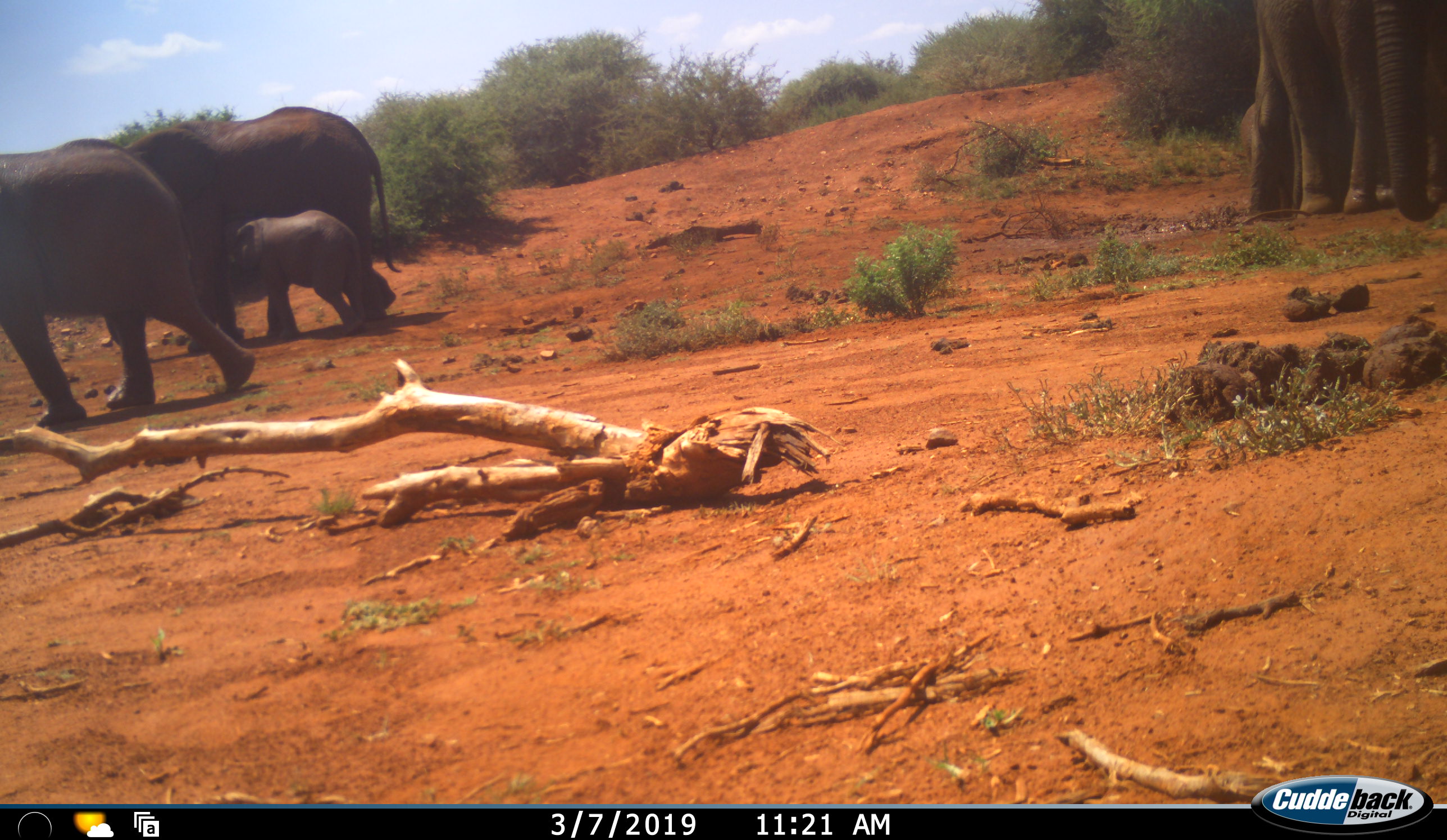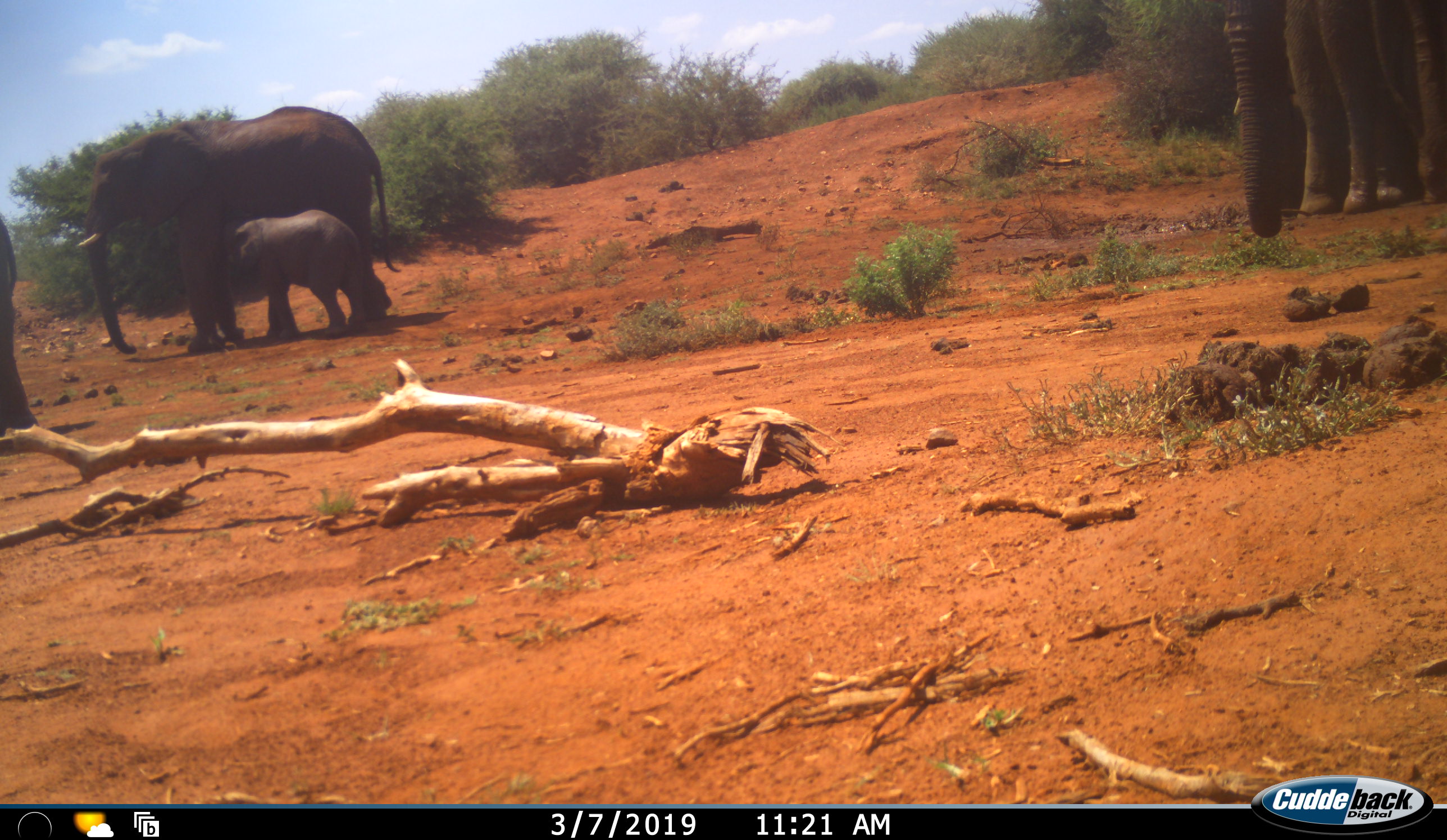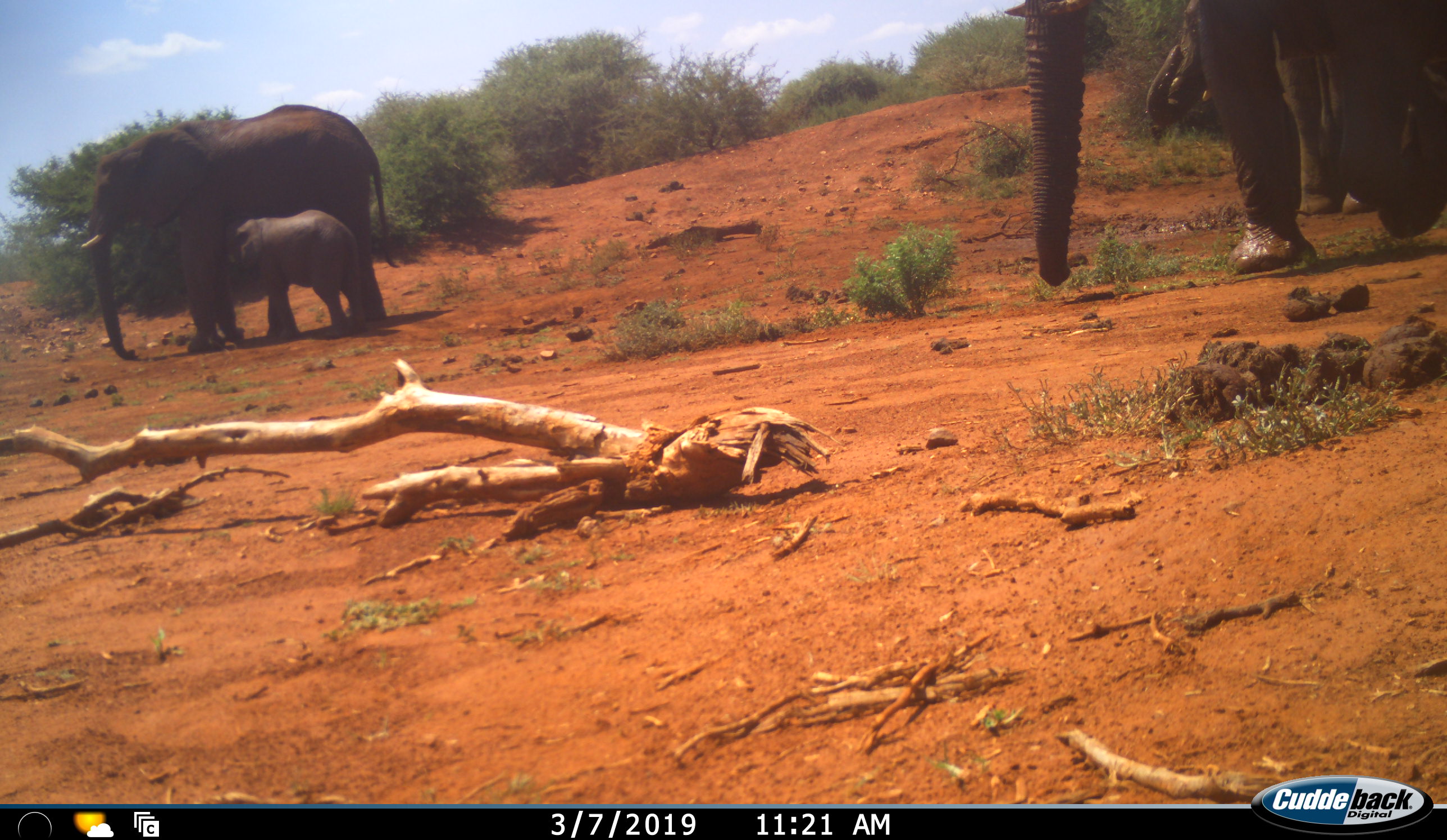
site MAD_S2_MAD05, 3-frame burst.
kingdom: Animalia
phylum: Chordata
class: Mammalia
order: Proboscidea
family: Elephantidae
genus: Loxodonta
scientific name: Loxodonta africana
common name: african bush elephant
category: elephant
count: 5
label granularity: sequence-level